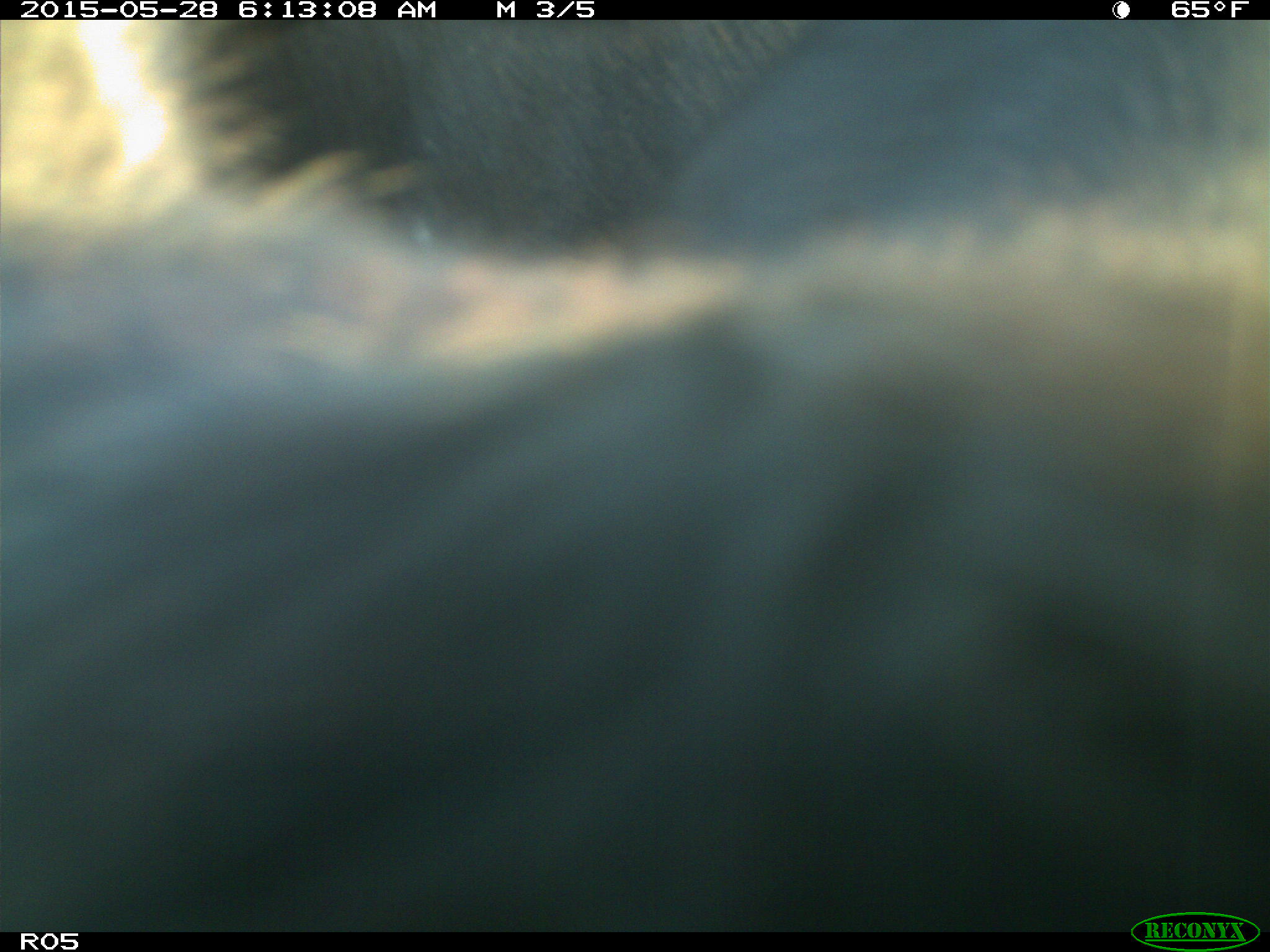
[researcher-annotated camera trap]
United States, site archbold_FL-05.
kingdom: Animalia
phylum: Chordata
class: Mammalia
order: Artiodactyla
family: Bovidae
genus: Bos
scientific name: Bos taurus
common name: domestic cow